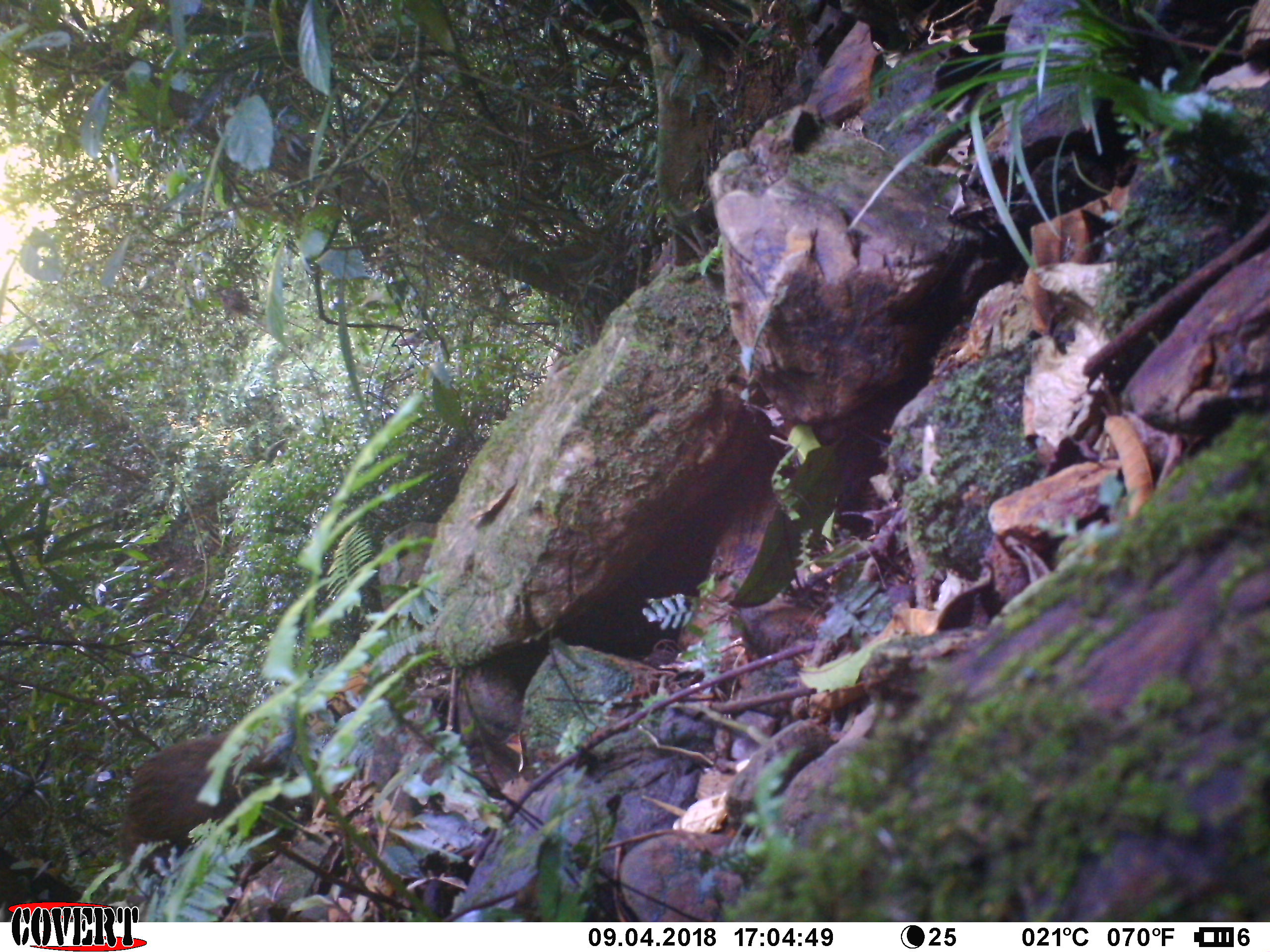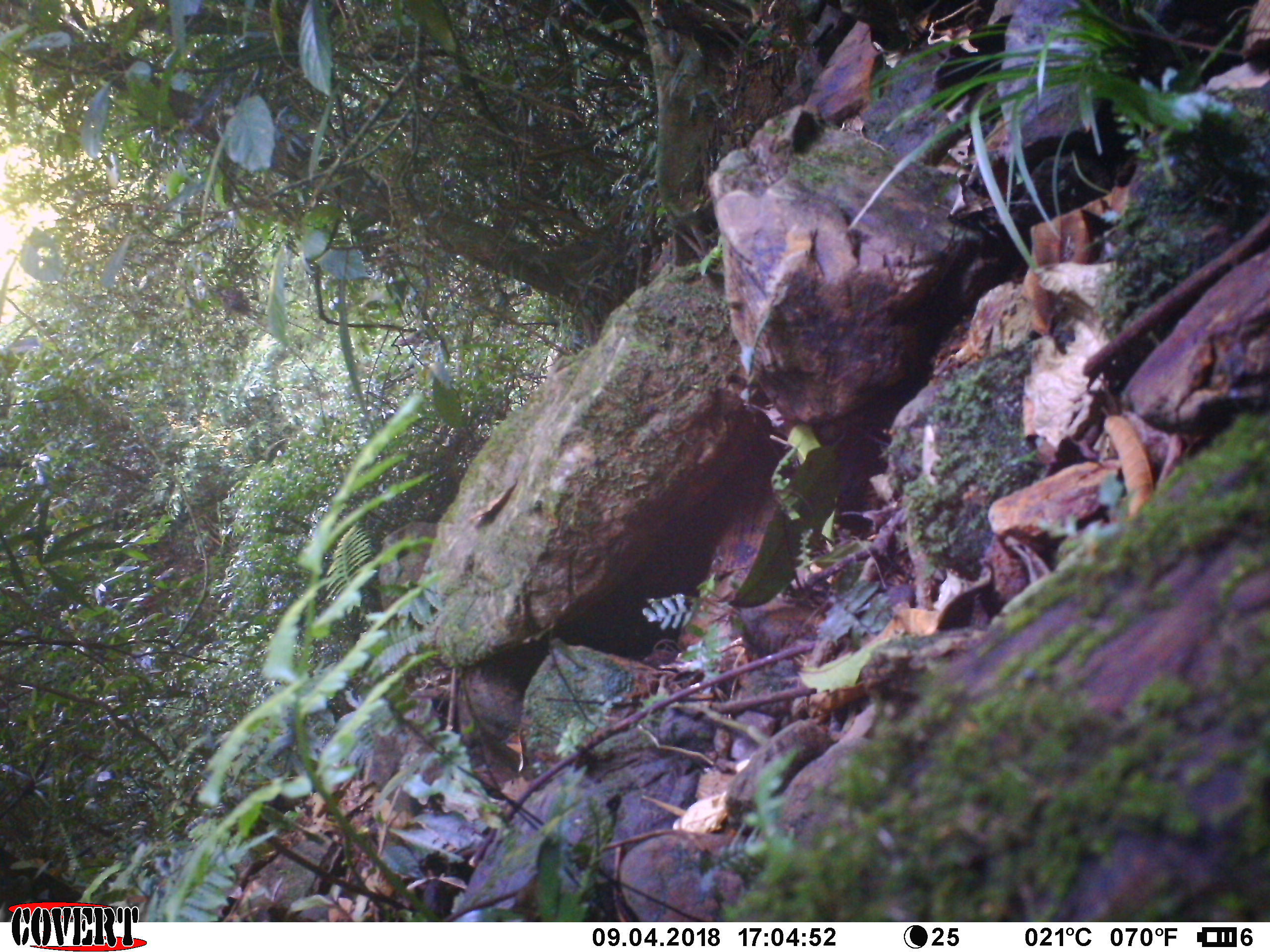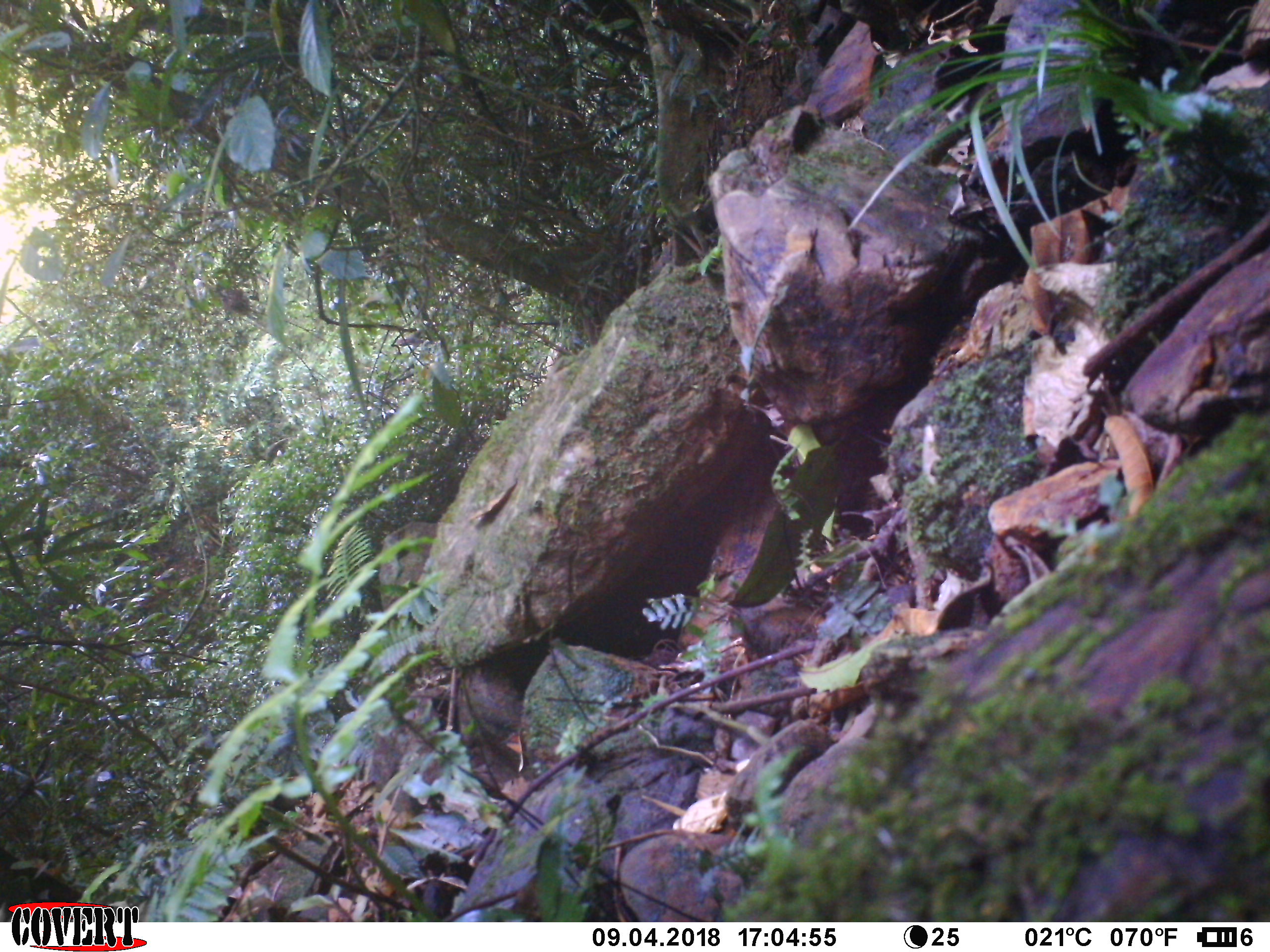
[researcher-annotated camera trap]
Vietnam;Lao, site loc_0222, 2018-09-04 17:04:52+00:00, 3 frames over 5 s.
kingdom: Animalia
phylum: Chordata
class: Mammalia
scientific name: Laurasiatheria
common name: ungulate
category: unidentified ungulates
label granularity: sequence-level